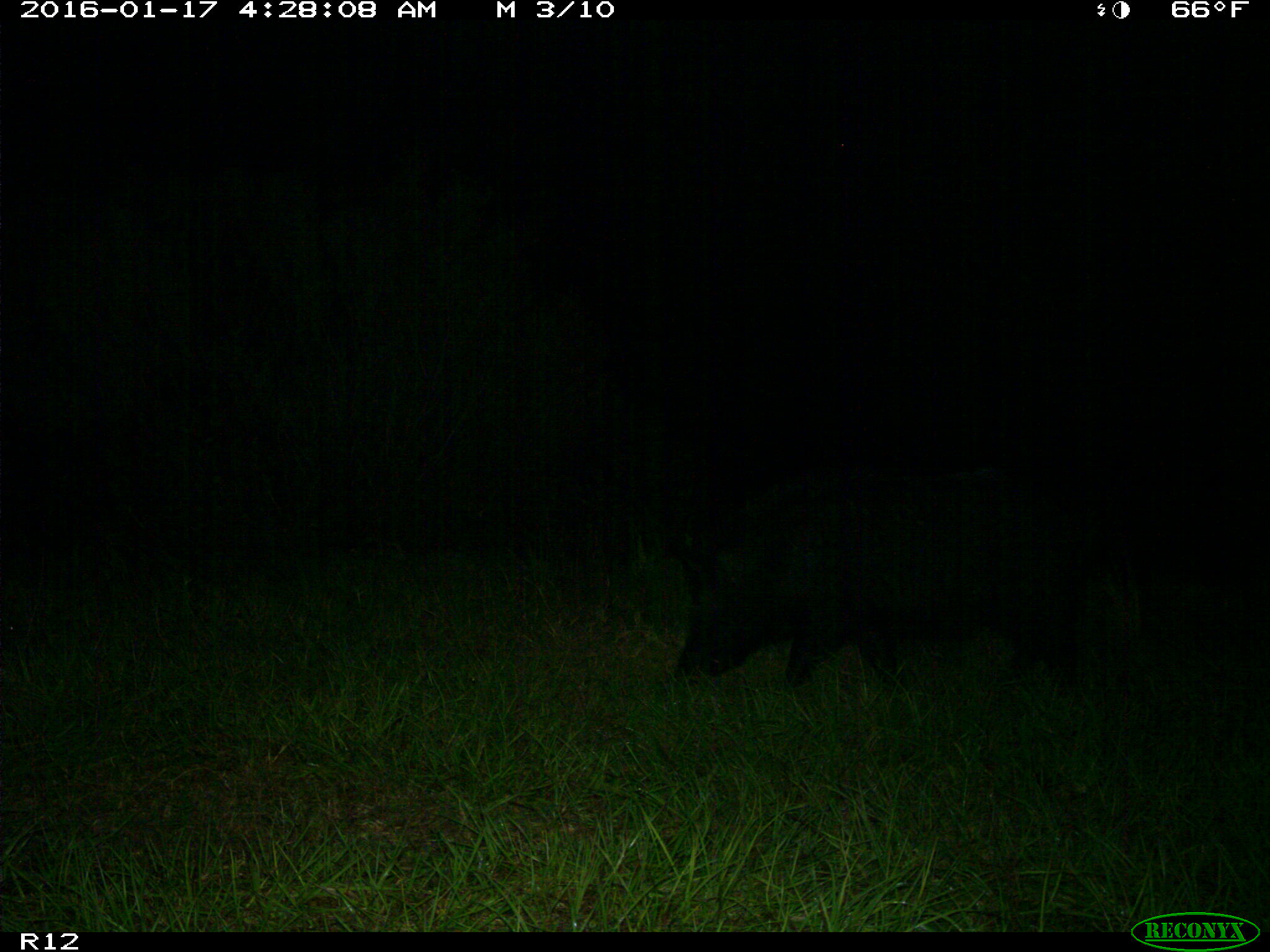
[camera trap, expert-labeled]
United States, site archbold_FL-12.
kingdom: Animalia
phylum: Chordata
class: Mammalia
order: Artiodactyla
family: Suidae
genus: Sus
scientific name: Sus scrofa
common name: wild boar